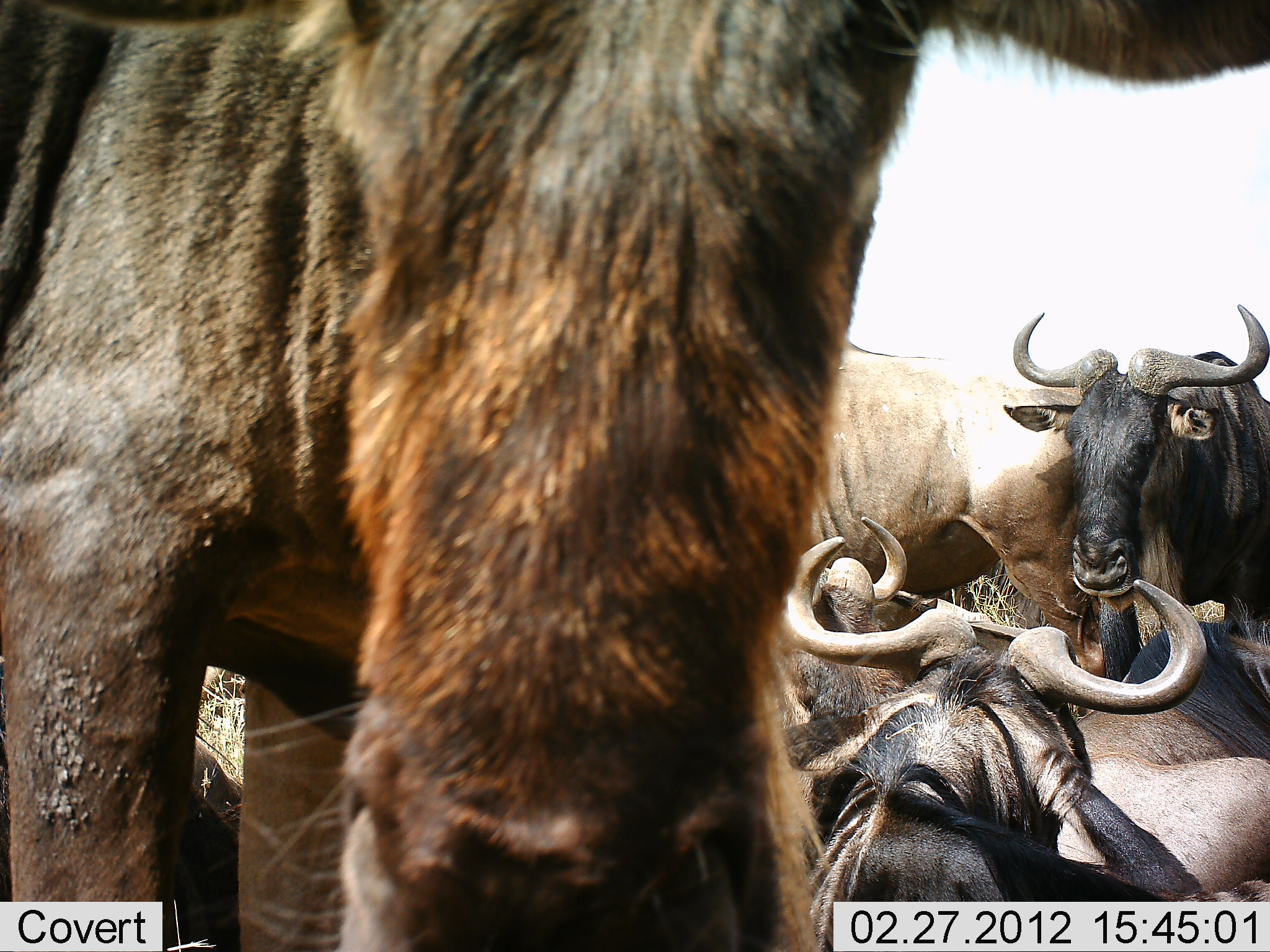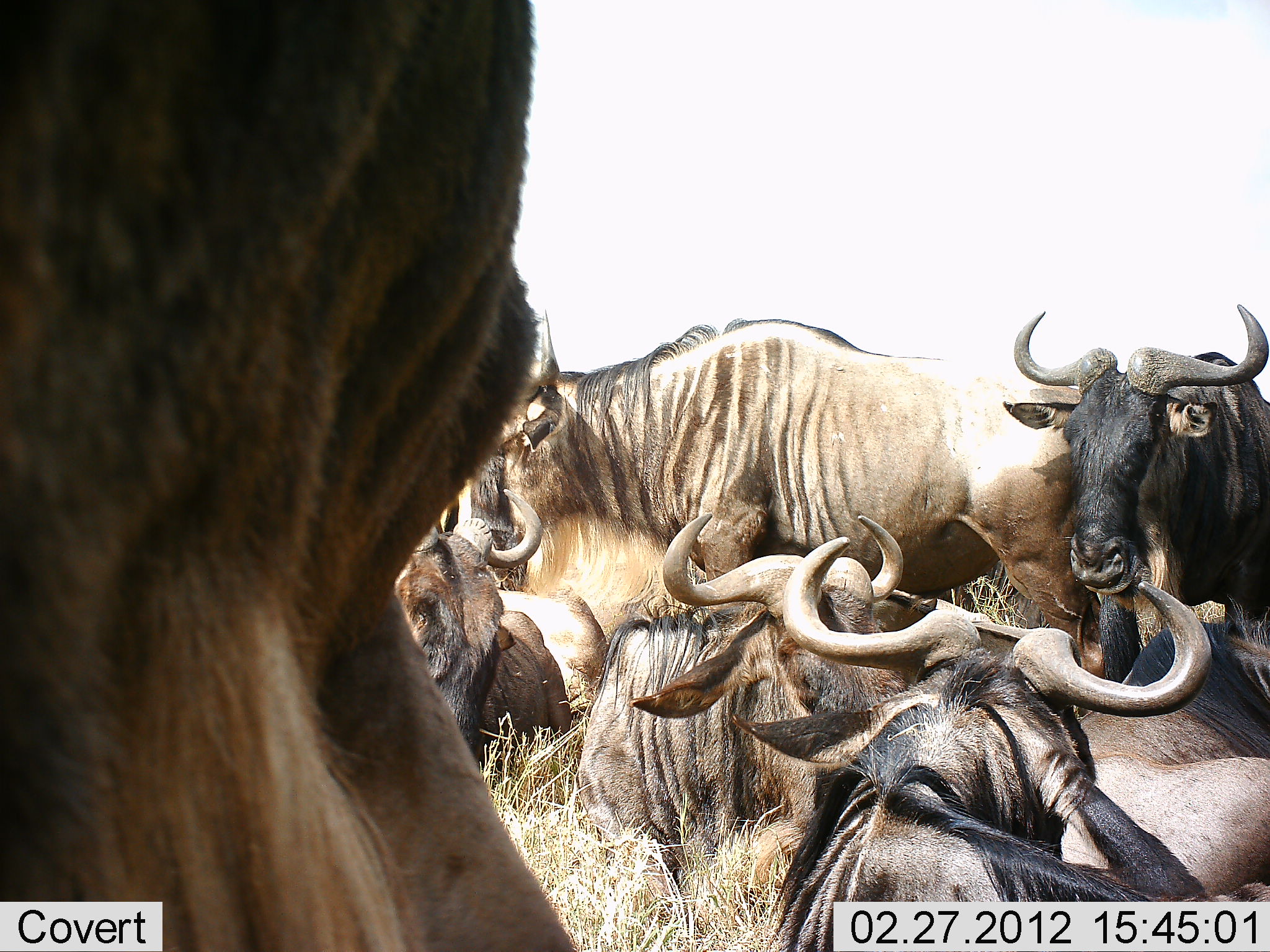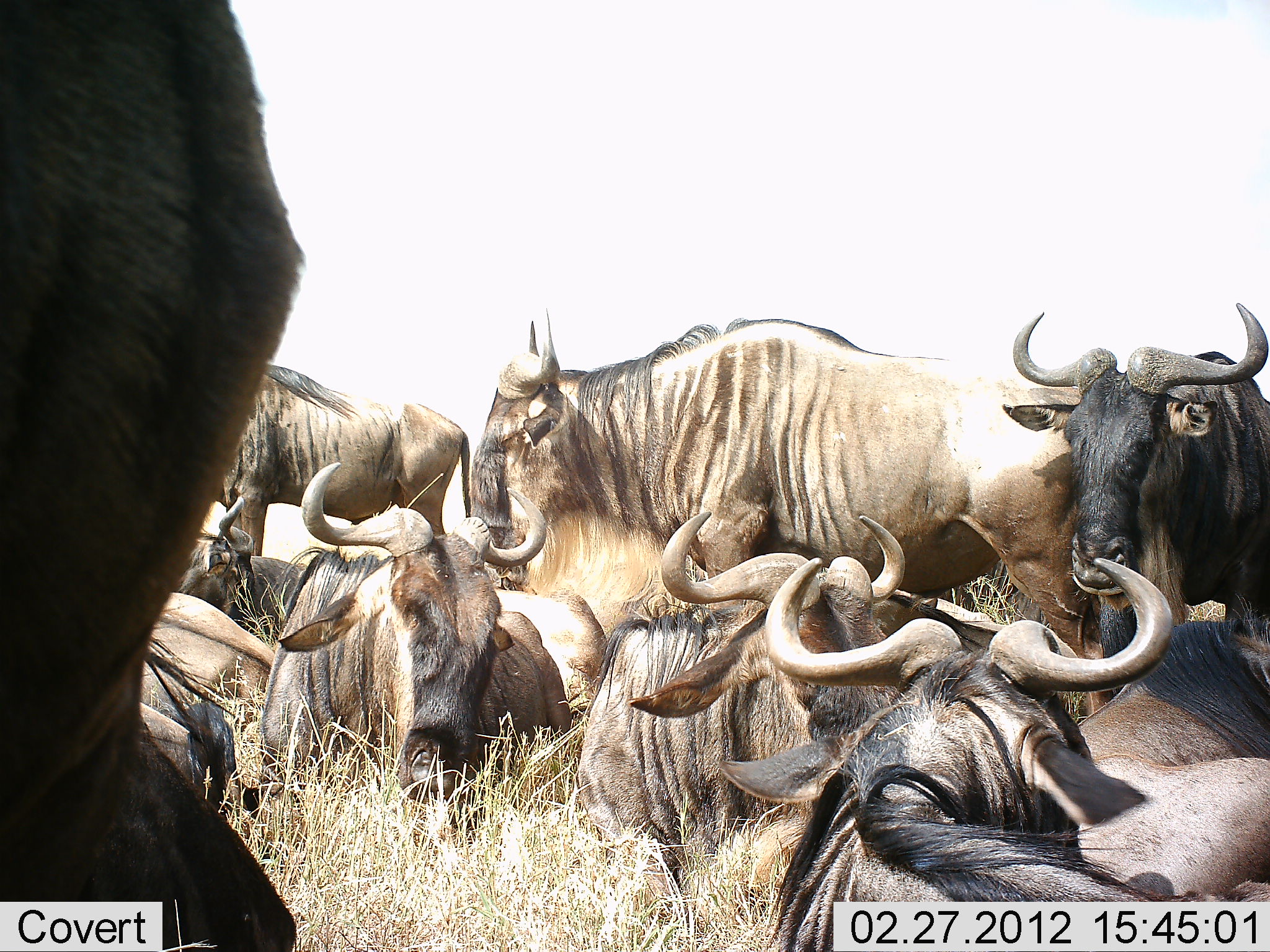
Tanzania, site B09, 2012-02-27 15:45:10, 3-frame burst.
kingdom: Animalia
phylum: Chordata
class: Mammalia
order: Artiodactyla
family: Bovidae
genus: Connochaetes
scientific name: Connochaetes taurinus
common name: blue wildebeest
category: wildebeest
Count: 8.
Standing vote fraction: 68%.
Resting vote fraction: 100%.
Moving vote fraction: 16%.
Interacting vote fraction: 5%.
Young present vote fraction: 0%.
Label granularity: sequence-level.